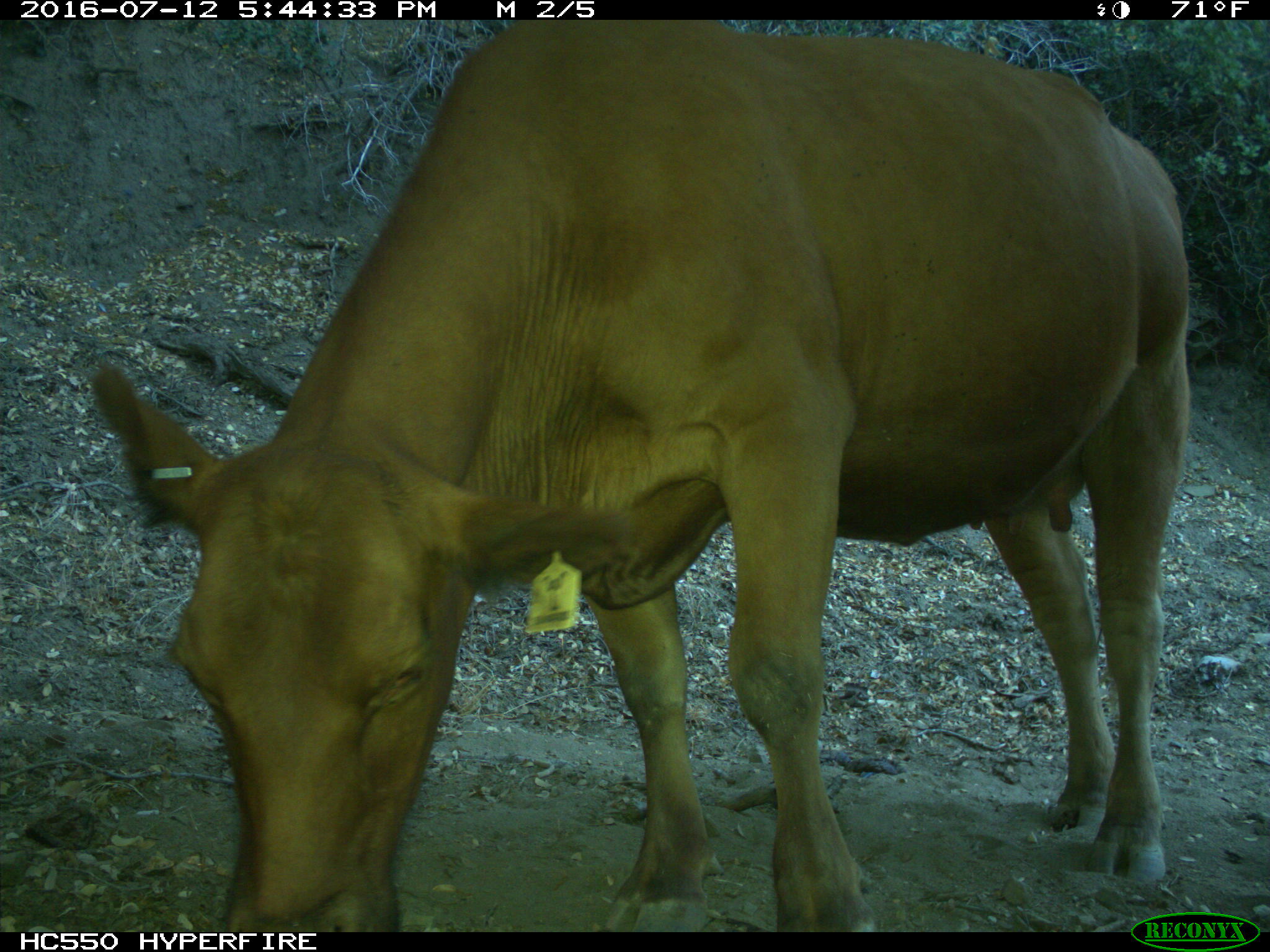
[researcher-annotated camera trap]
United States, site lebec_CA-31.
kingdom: Animalia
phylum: Chordata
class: Mammalia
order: Artiodactyla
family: Bovidae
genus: Bos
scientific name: Bos taurus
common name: domestic cow